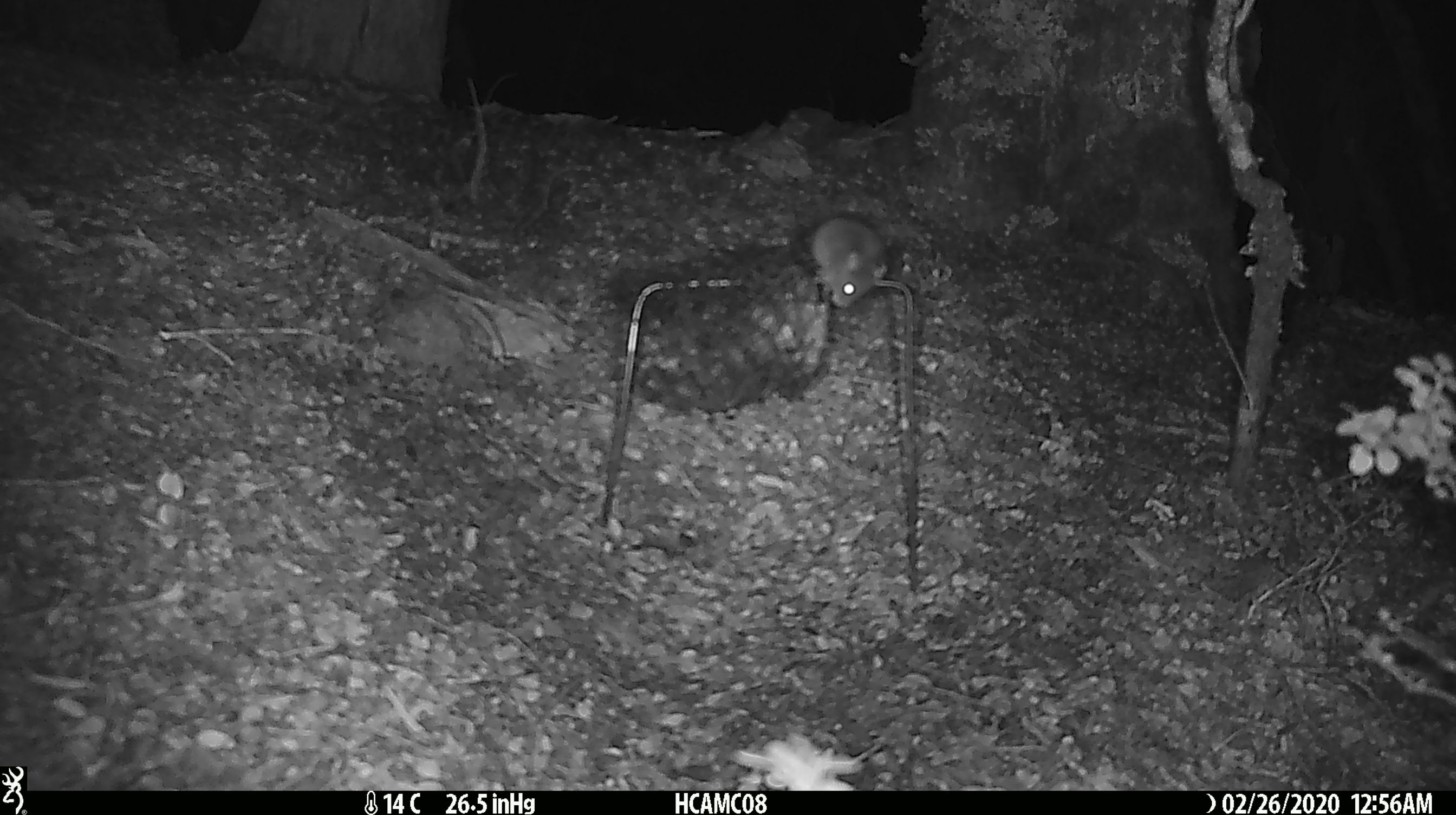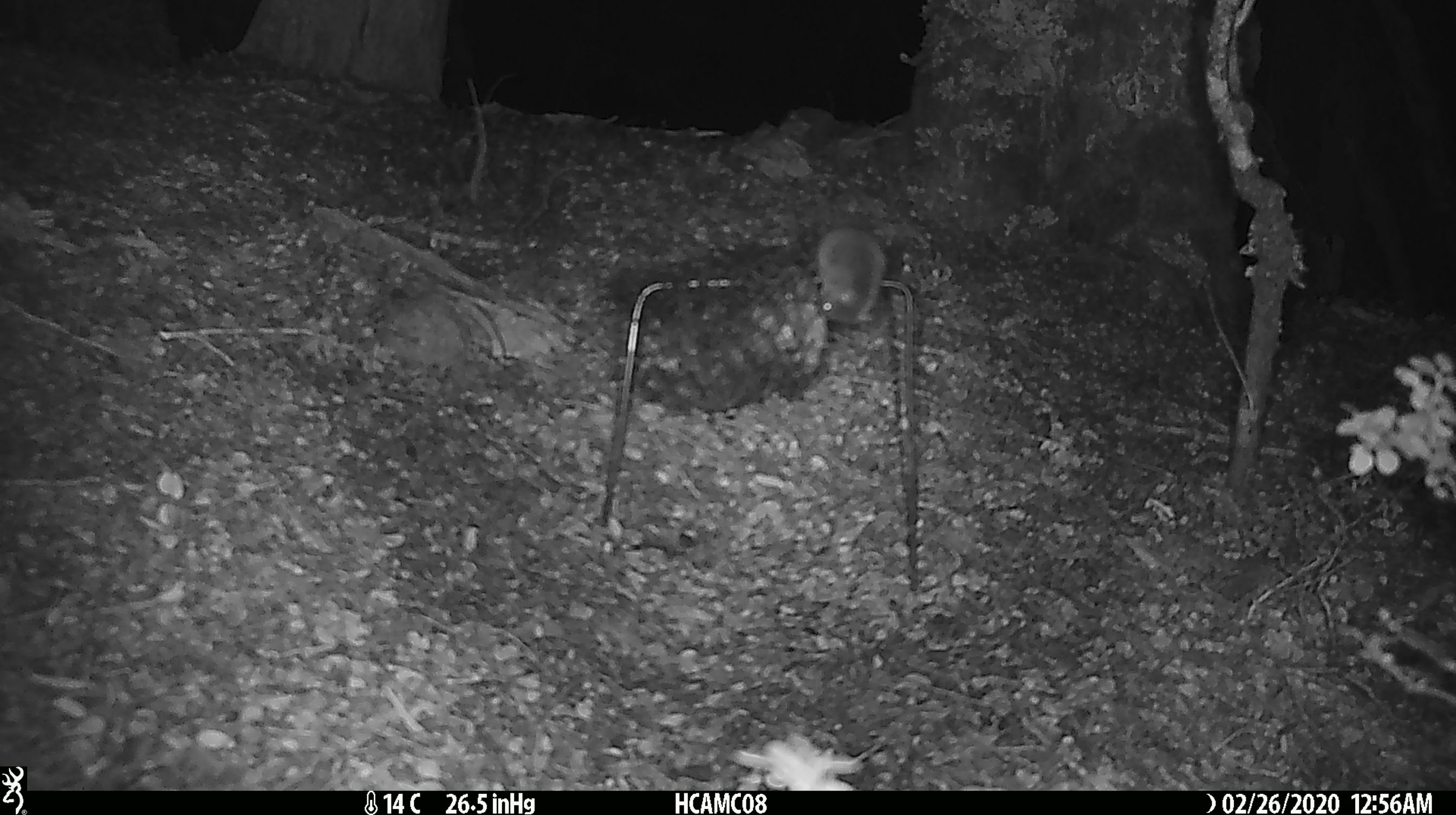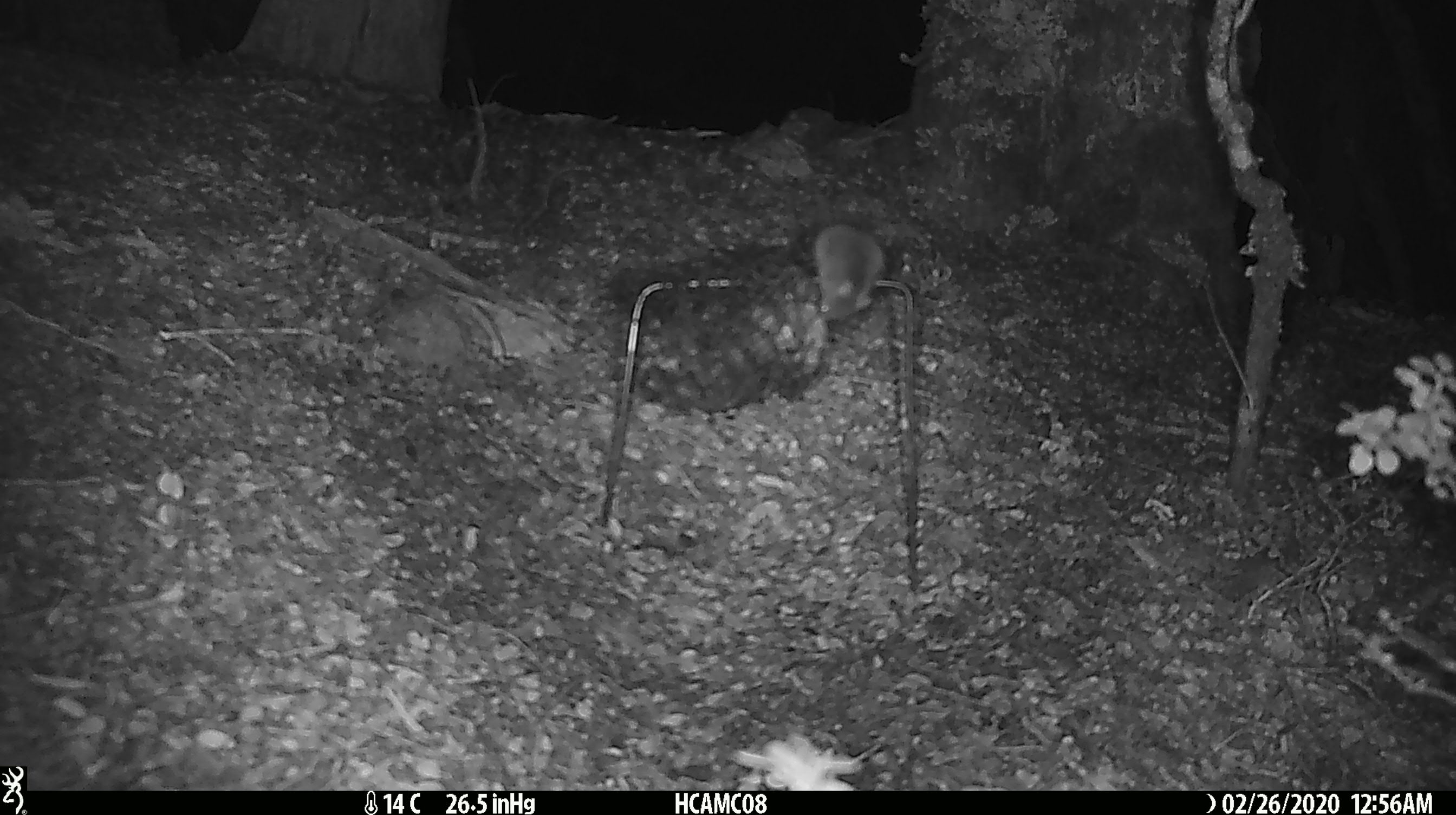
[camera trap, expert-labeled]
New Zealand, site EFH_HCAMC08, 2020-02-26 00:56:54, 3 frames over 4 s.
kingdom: Animalia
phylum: Chordata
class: Mammalia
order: Rodentia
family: Muridae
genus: Mus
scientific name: Mus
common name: mouse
Mouse (Mus).